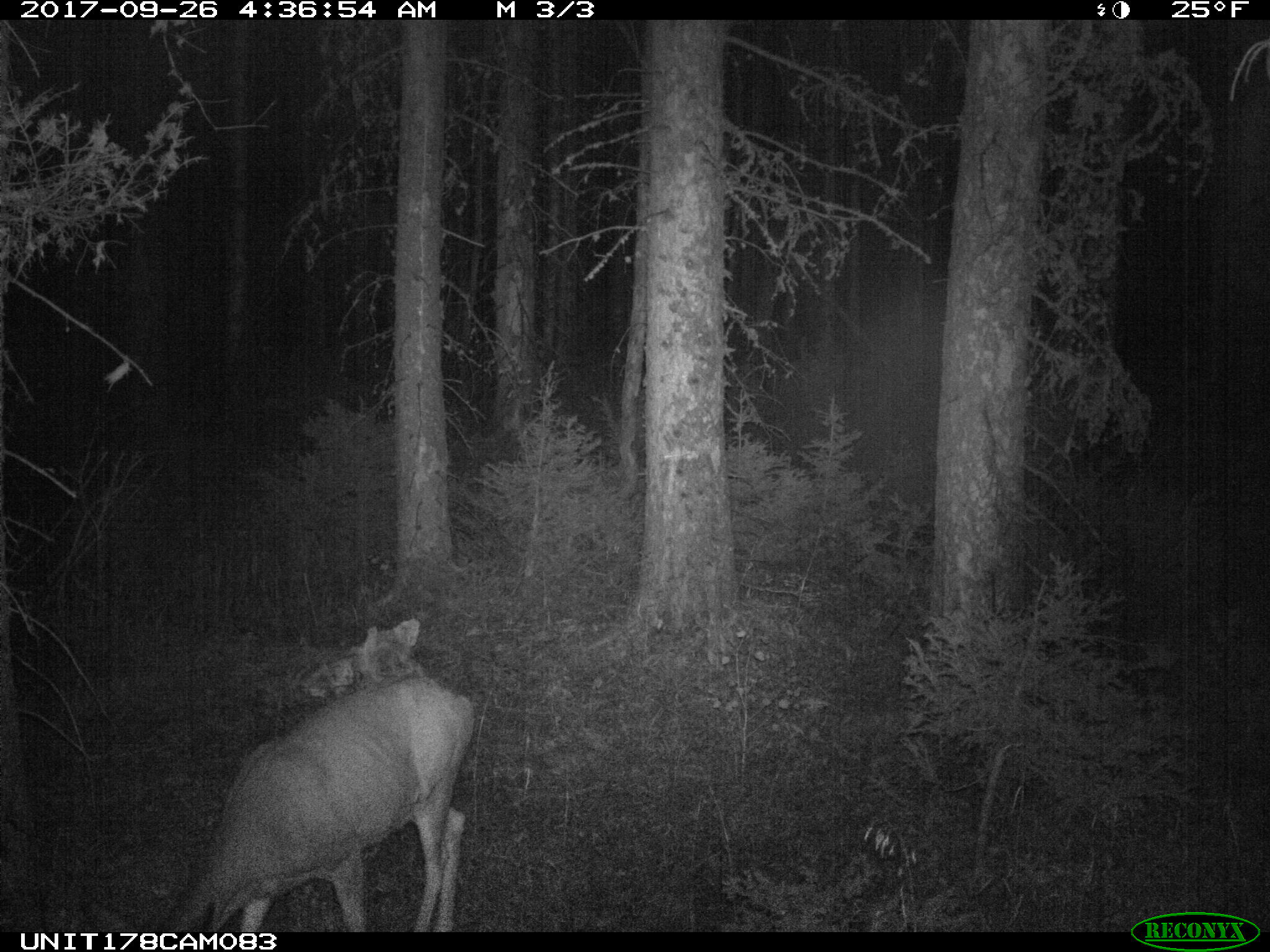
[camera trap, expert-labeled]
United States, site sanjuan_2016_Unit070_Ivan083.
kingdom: Animalia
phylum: Chordata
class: Mammalia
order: Artiodactyla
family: Cervidae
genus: Odocoileus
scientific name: Odocoileus hemionus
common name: mule deer